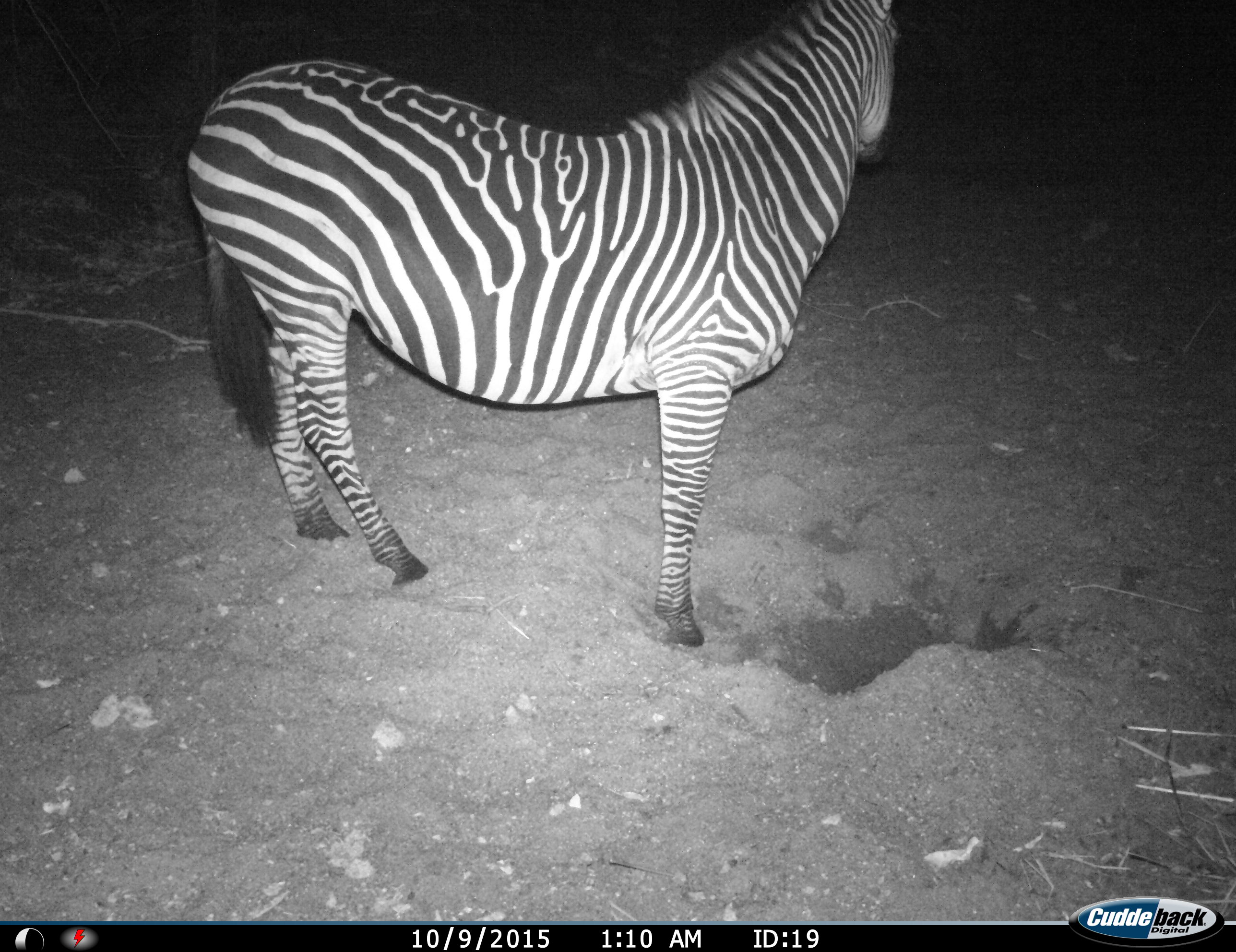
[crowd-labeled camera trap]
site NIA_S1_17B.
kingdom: Animalia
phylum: Chordata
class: Mammalia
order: Perissodactyla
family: Equidae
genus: Equus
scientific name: Equus quagga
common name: plains zebra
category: zebraplains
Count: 1.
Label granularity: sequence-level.